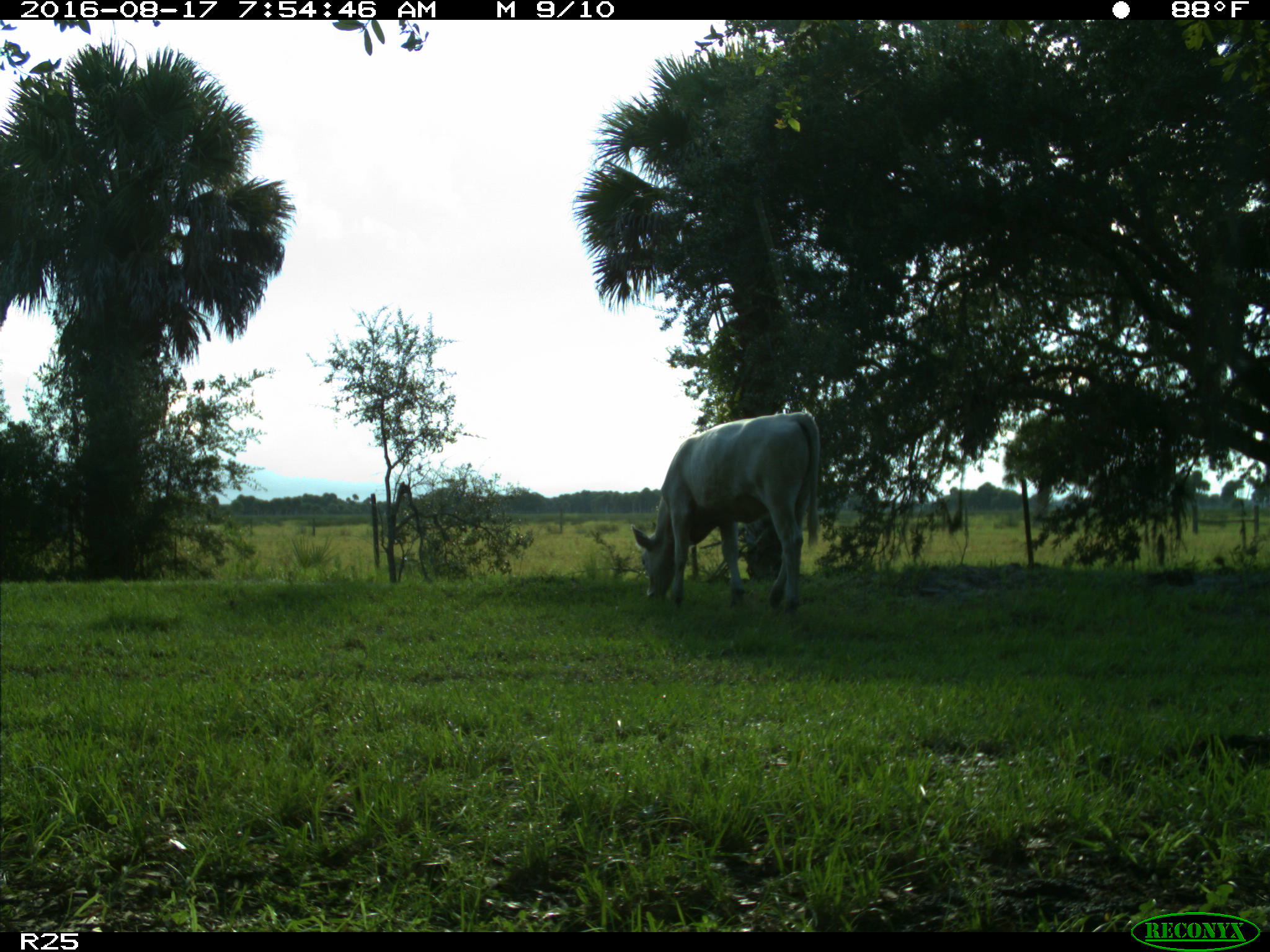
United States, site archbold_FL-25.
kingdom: Animalia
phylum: Chordata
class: Mammalia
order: Artiodactyla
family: Bovidae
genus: Bos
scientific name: Bos taurus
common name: domestic cow